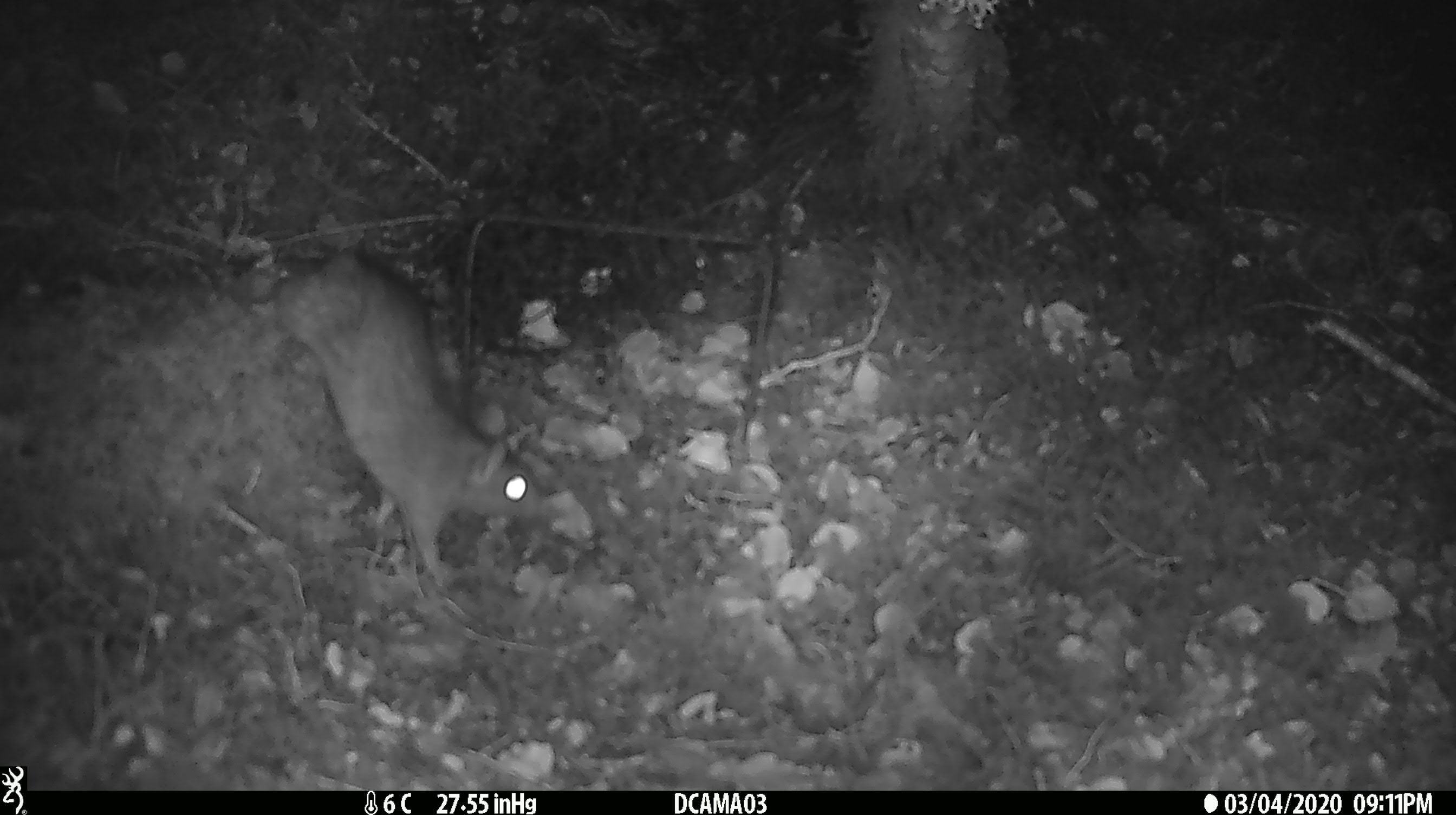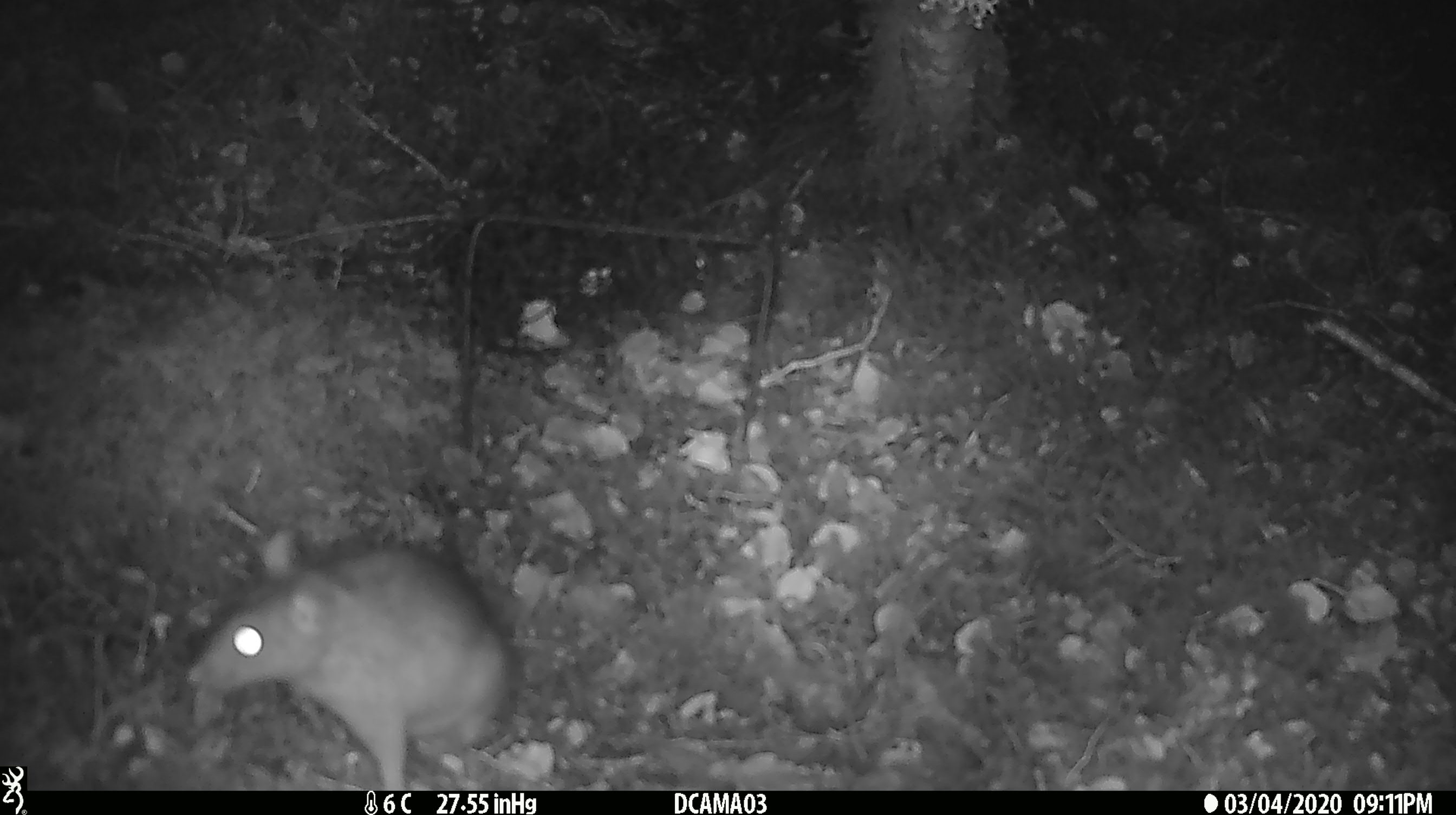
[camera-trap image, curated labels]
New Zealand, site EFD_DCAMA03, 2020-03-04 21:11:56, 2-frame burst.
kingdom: Animalia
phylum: Chordata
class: Mammalia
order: Rodentia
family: Muridae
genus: Rattus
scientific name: Rattus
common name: rat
Rat (Rattus).